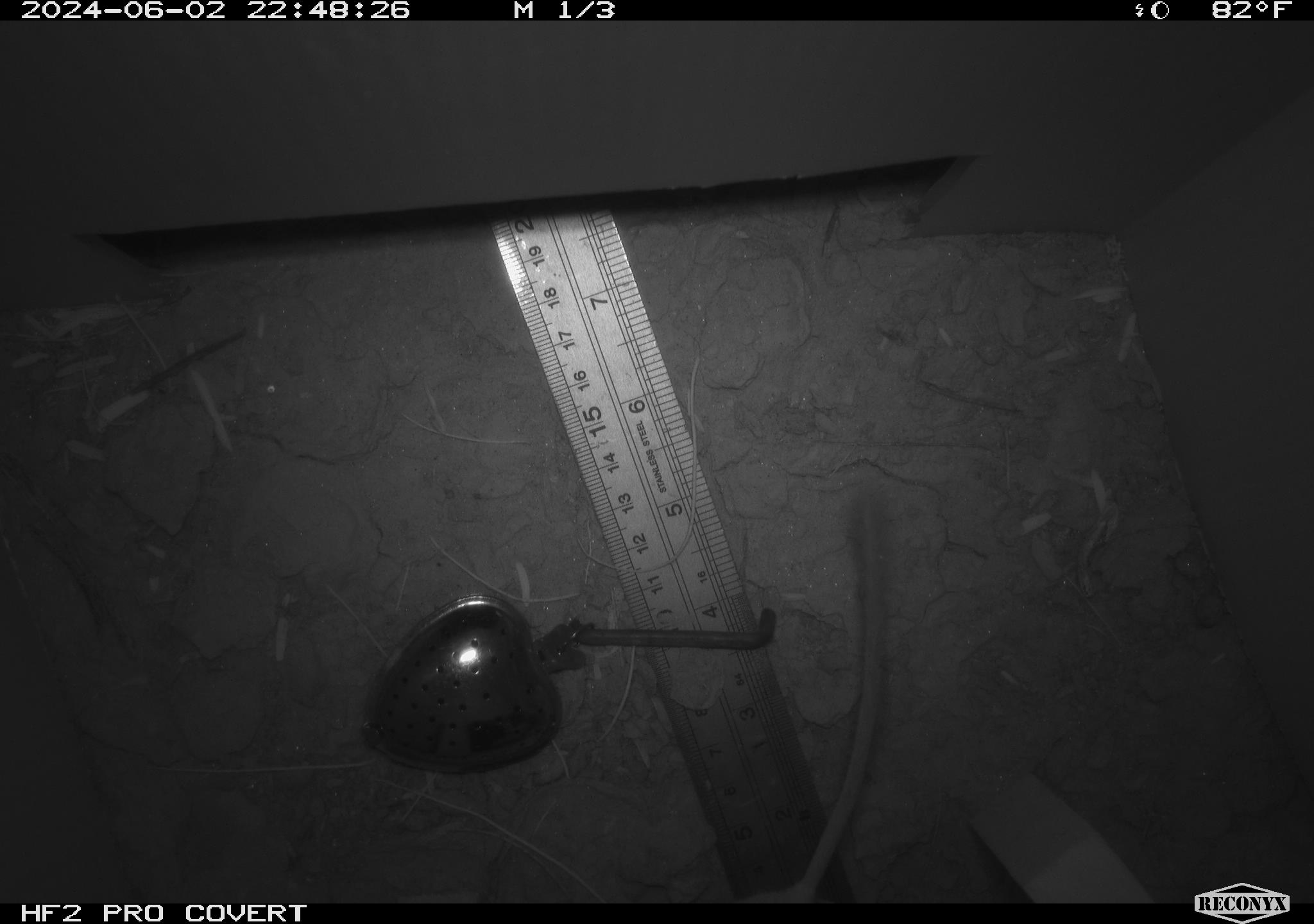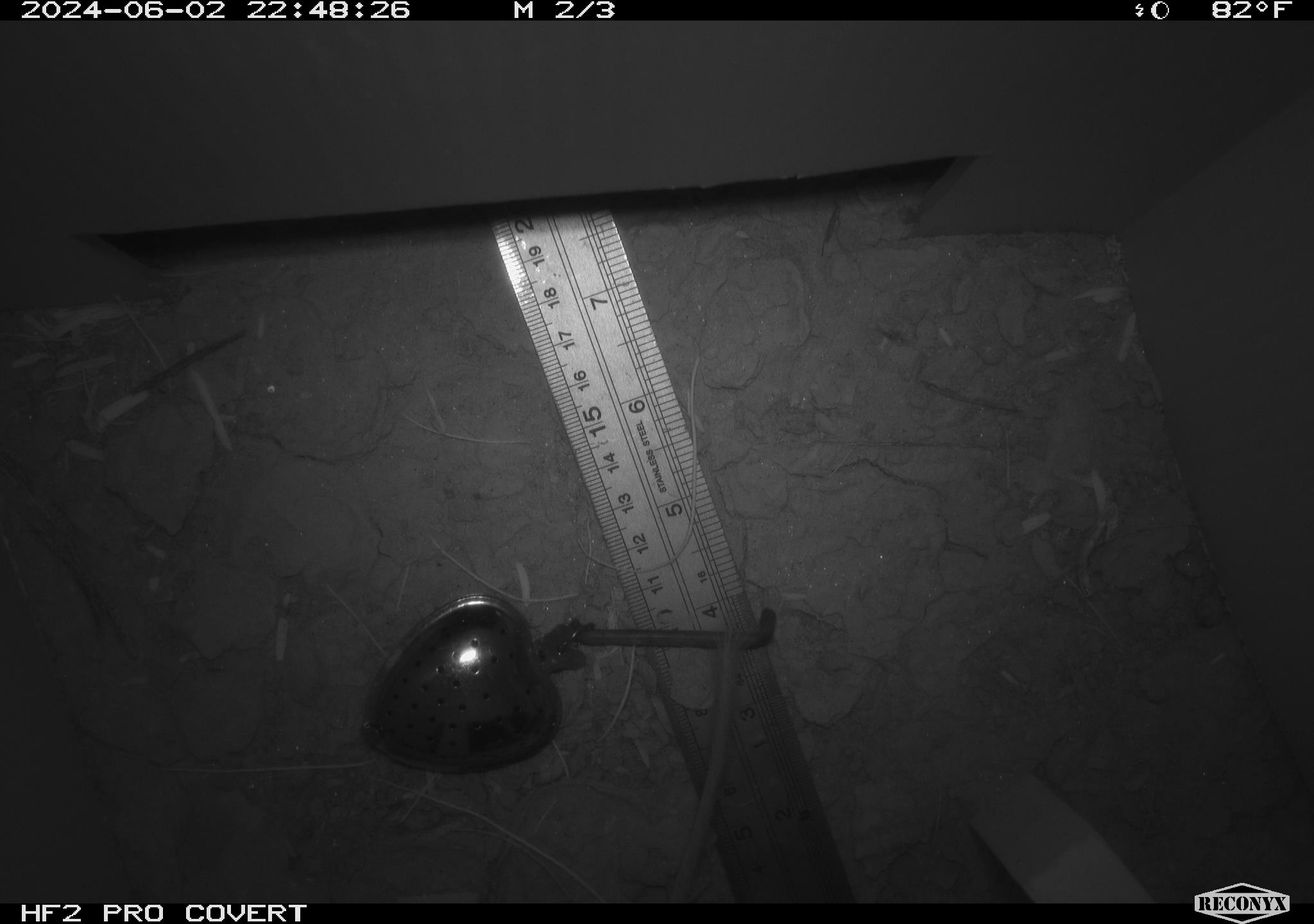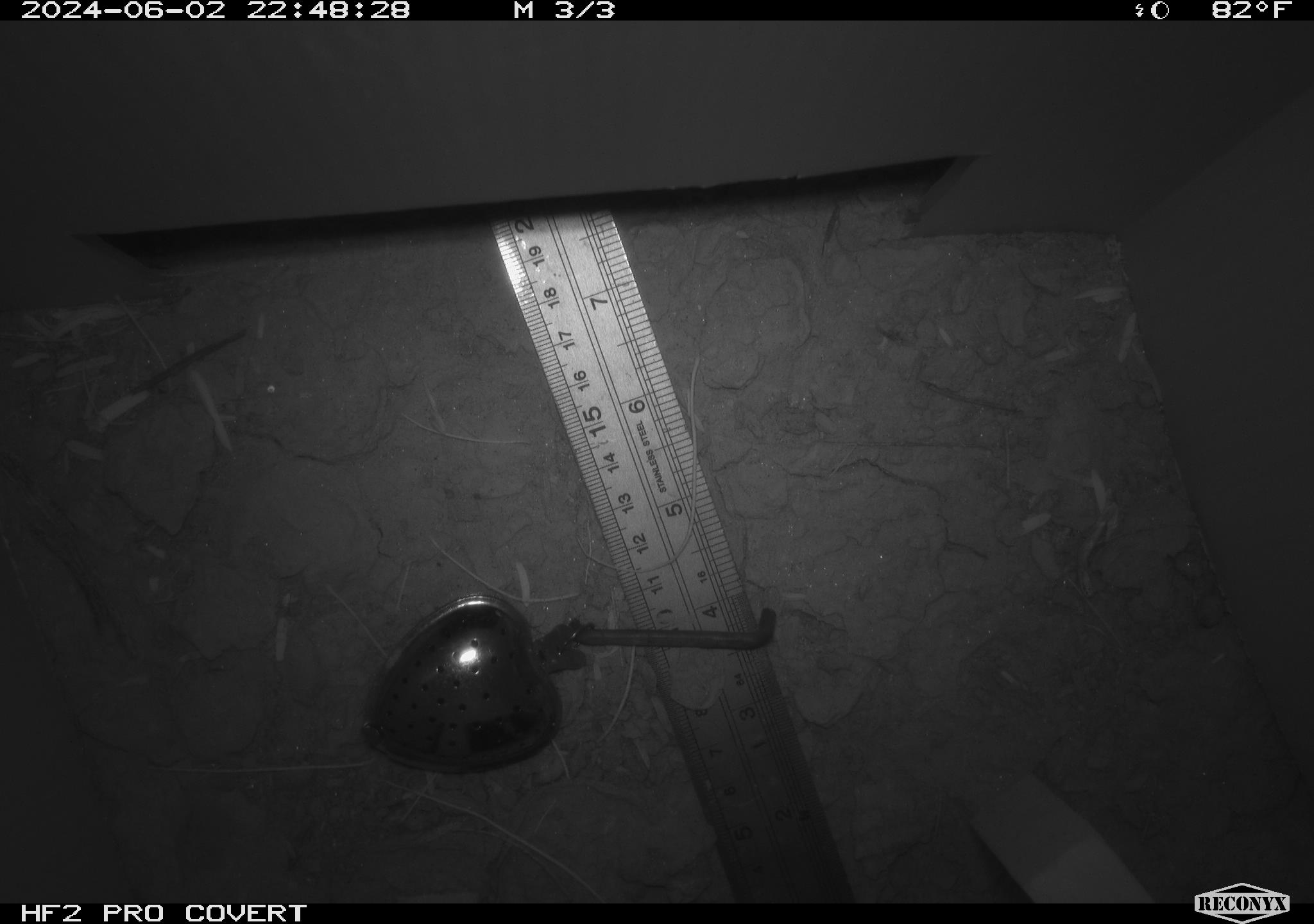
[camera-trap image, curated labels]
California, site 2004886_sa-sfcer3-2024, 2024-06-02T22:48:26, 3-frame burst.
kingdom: Animalia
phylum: Chordata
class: Mammalia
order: Rodentia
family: Heteromyidae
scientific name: Heteromyidae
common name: kangaroo rats and pocket mice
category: heteromyidae family